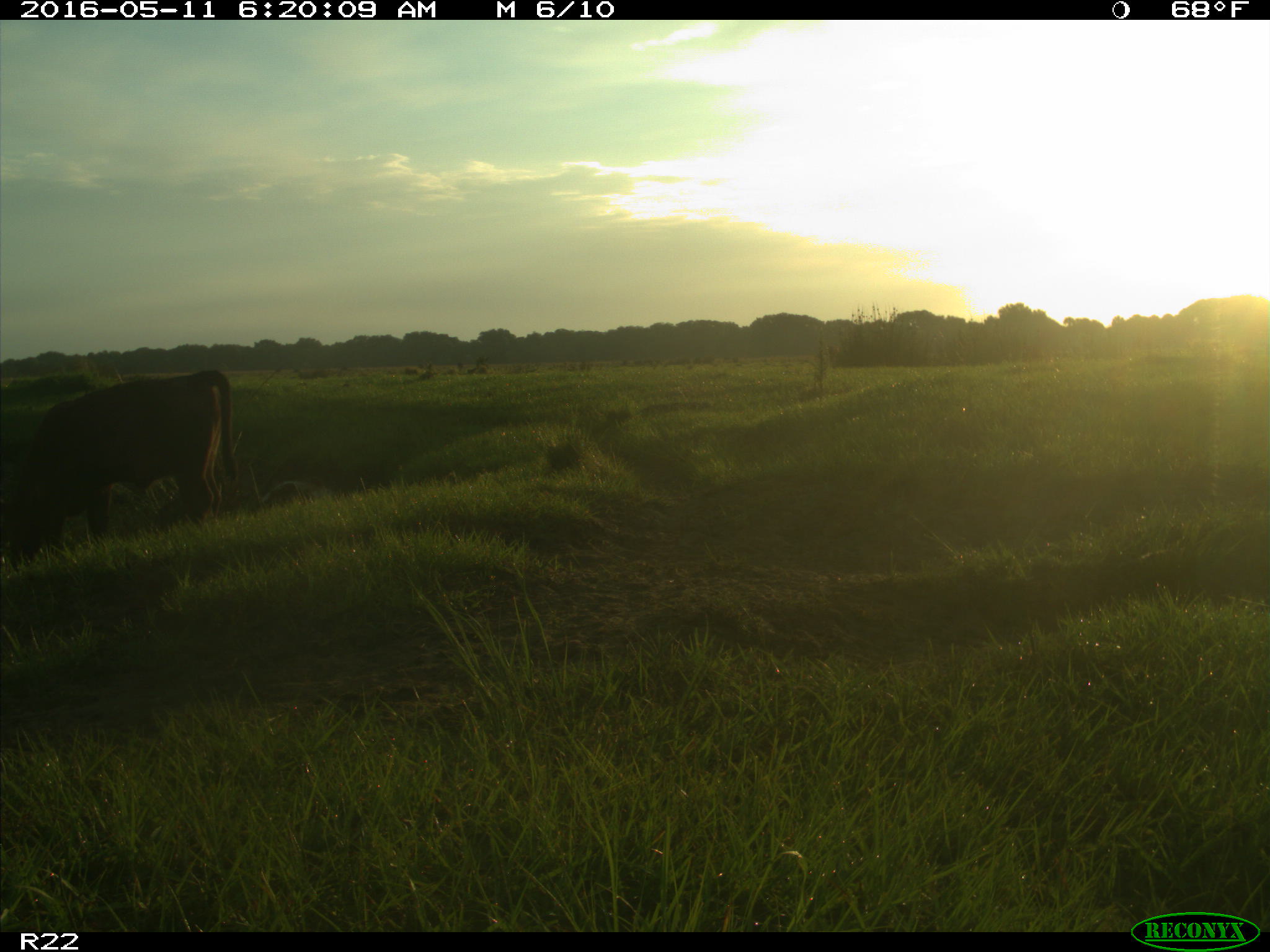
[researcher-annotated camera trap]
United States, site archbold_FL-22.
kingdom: Animalia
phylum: Chordata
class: Mammalia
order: Artiodactyla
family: Bovidae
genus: Bos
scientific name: Bos taurus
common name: domestic cow